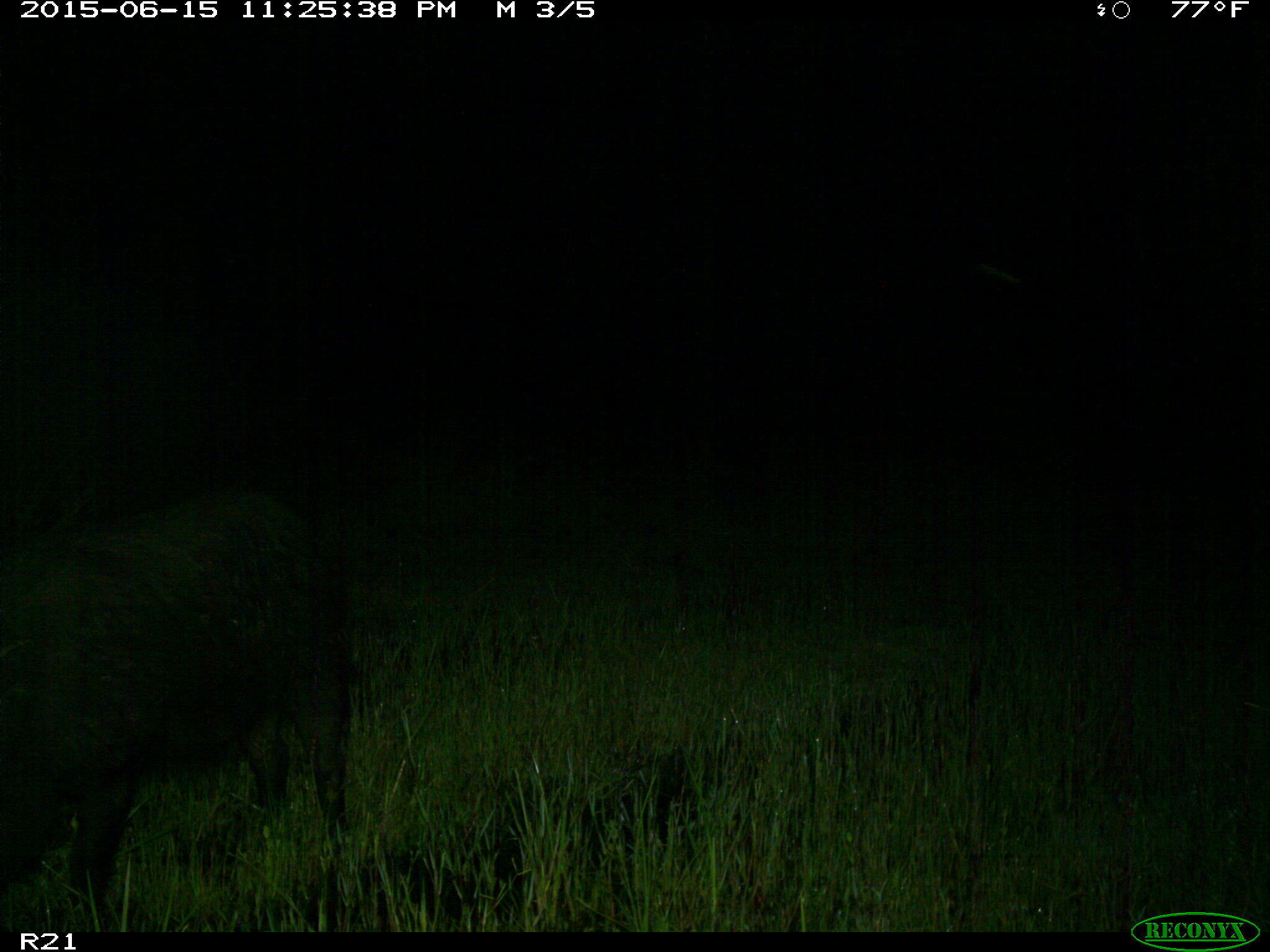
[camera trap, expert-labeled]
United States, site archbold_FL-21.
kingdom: Animalia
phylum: Chordata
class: Mammalia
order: Artiodactyla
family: Suidae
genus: Sus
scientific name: Sus scrofa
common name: wild boar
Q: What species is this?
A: Sus scrofa (wild boar).